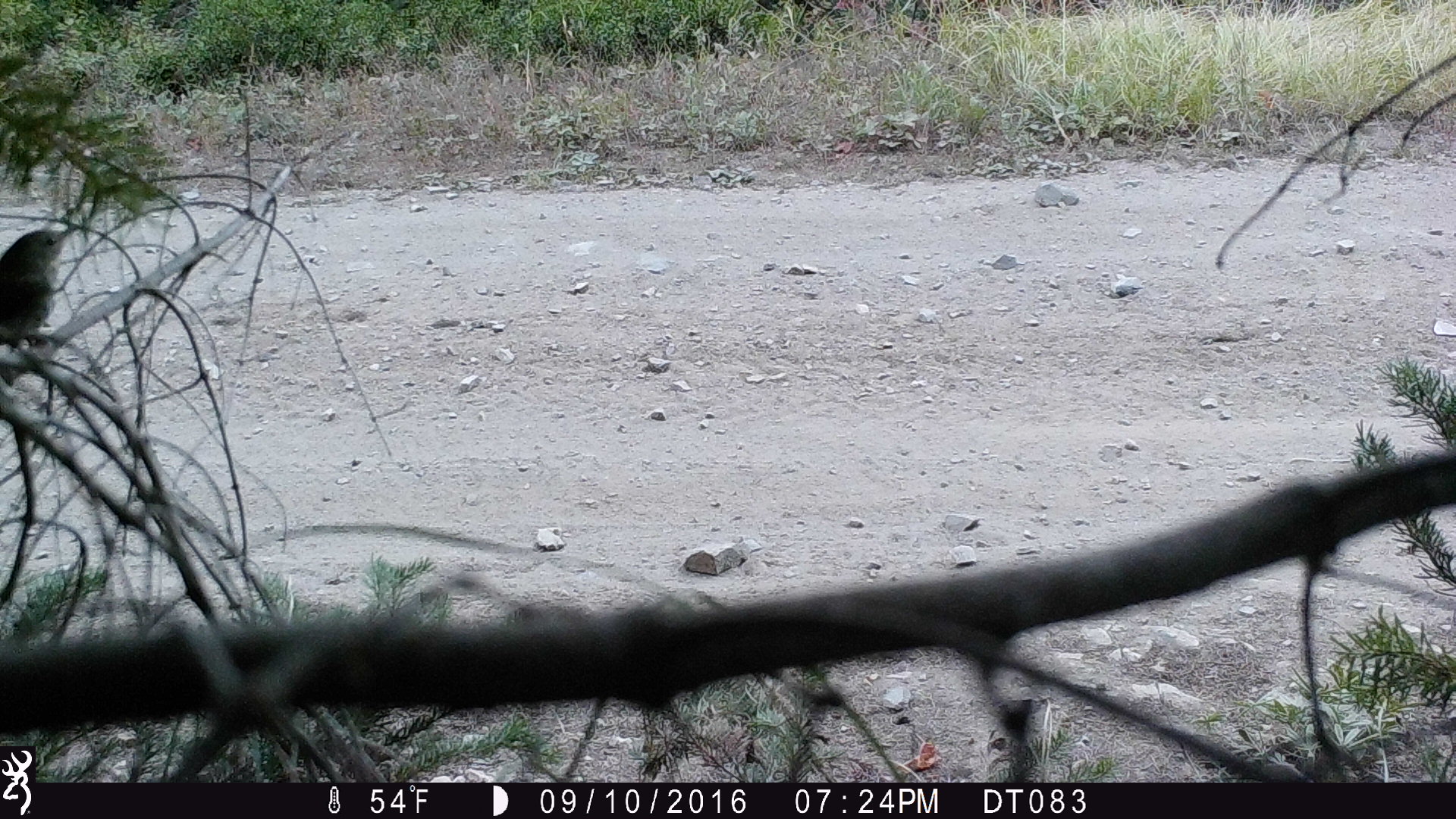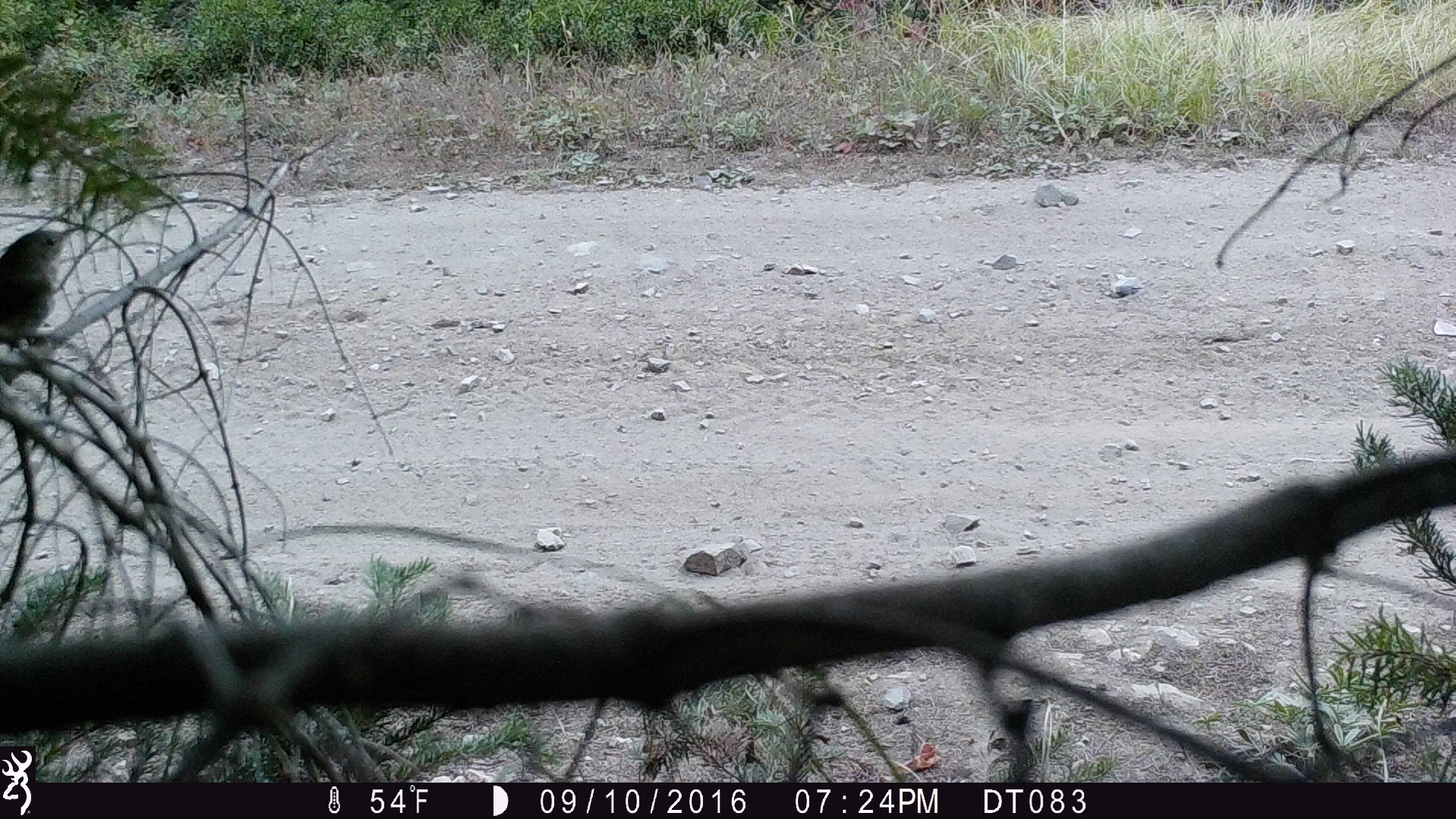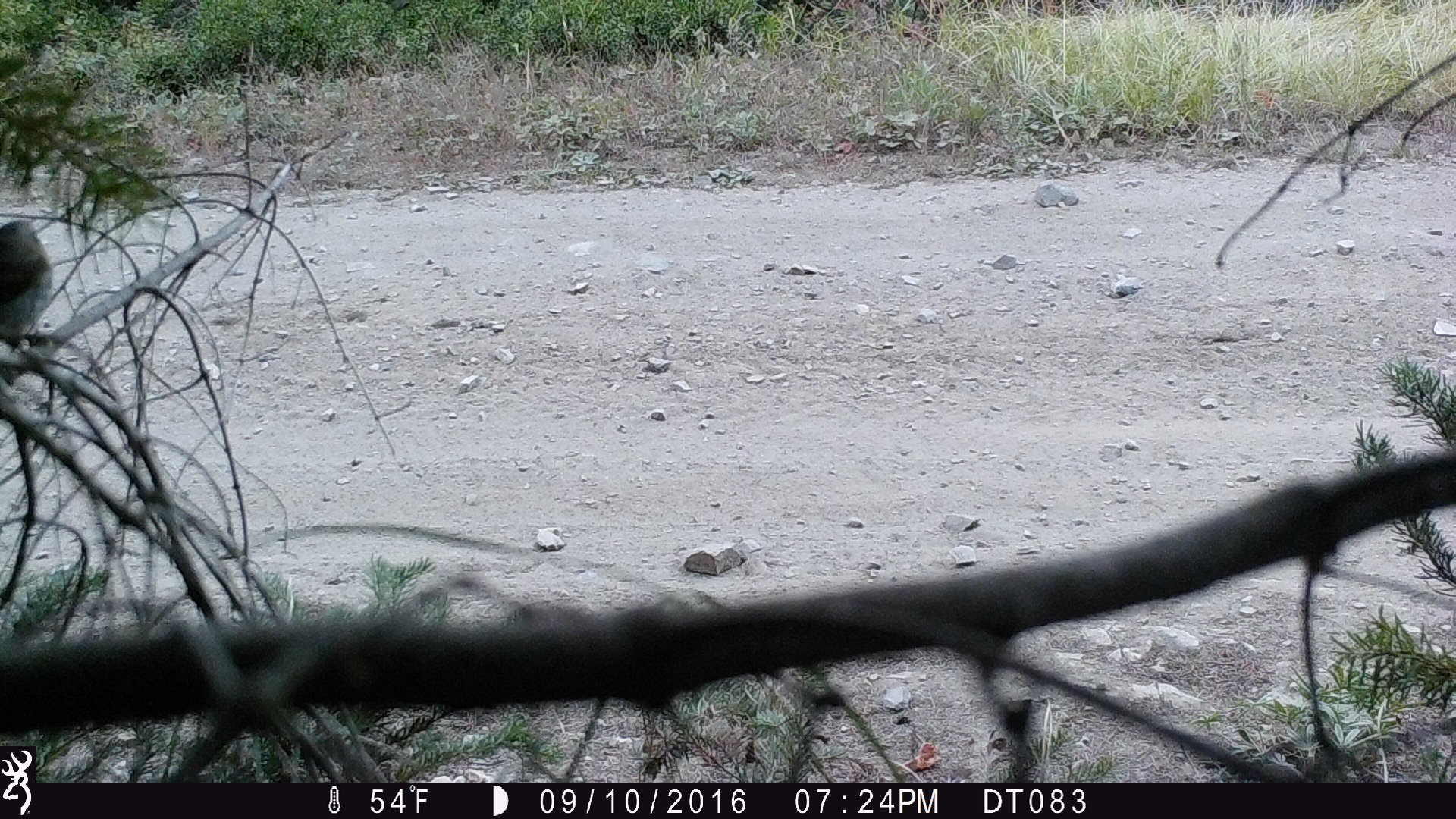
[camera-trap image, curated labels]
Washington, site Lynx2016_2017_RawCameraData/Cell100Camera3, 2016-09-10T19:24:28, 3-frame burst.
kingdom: Animalia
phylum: Chordata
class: Aves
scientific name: Aves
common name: birds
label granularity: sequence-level